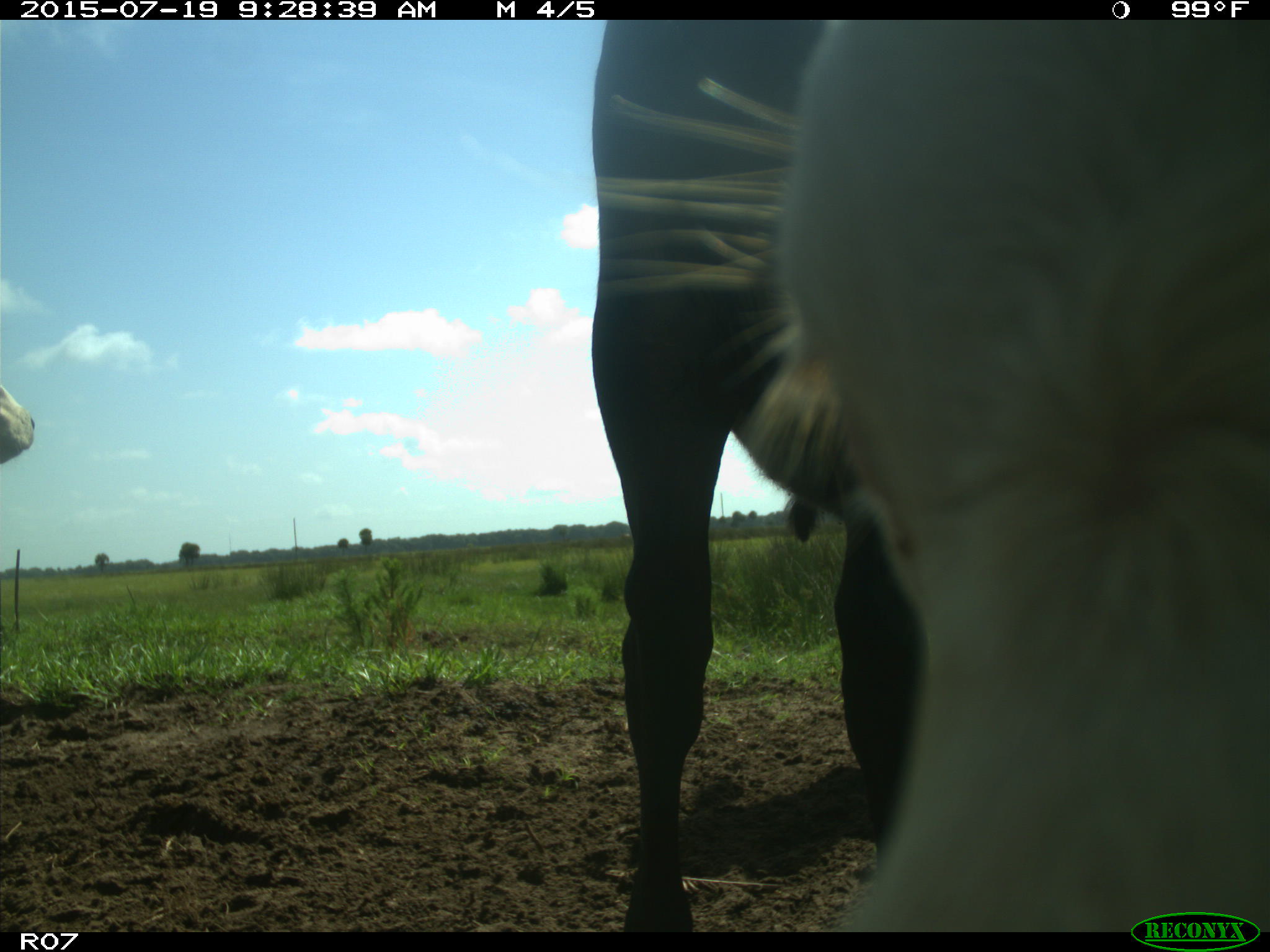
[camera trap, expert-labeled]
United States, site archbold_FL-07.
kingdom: Animalia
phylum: Chordata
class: Mammalia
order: Artiodactyla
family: Bovidae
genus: Bos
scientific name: Bos taurus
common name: domestic cow